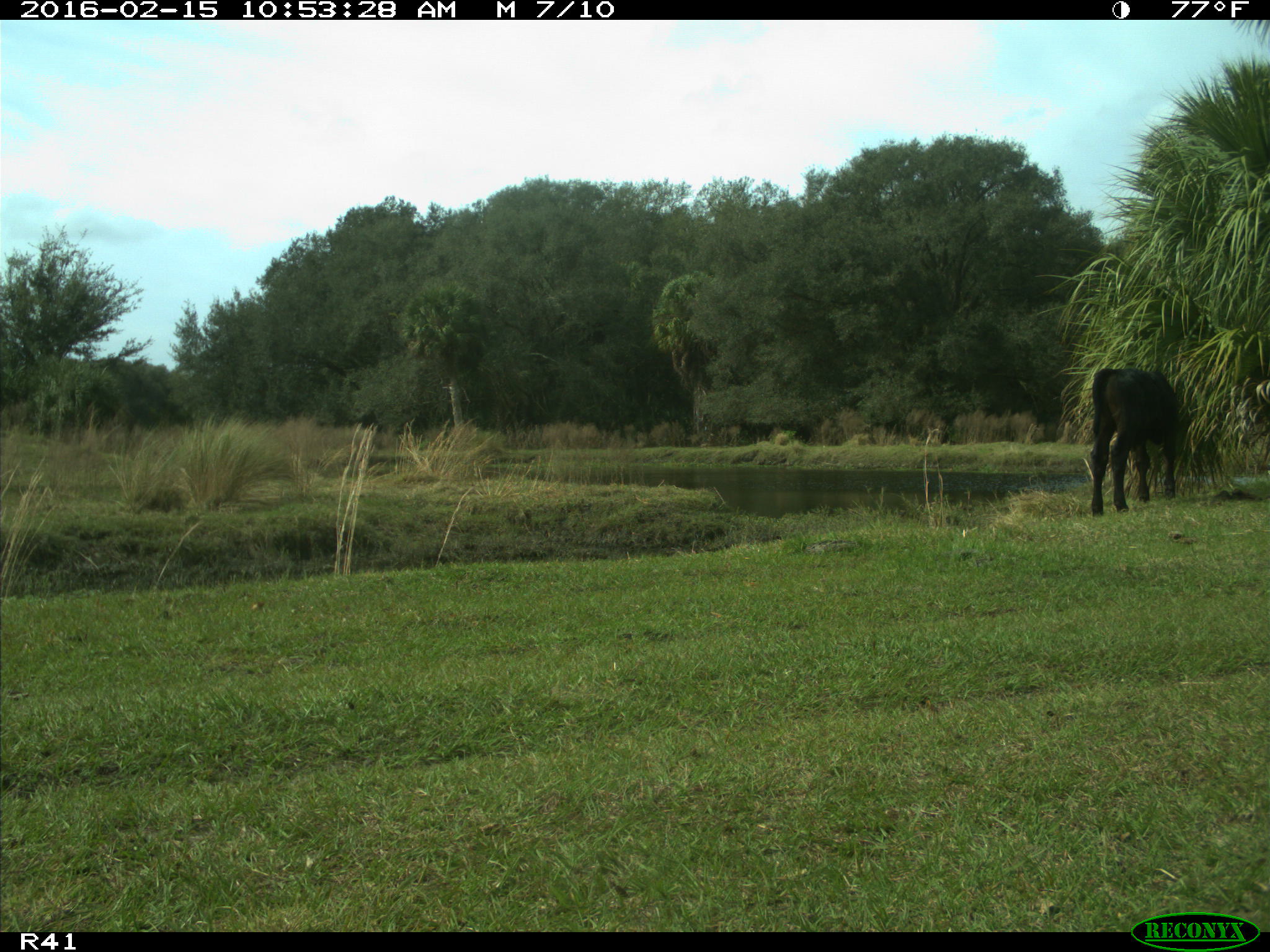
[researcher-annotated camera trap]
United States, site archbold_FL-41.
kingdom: Animalia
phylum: Chordata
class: Mammalia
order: Artiodactyla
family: Bovidae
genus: Bos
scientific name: Bos taurus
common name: domestic cow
Bos taurus (domestic cow).